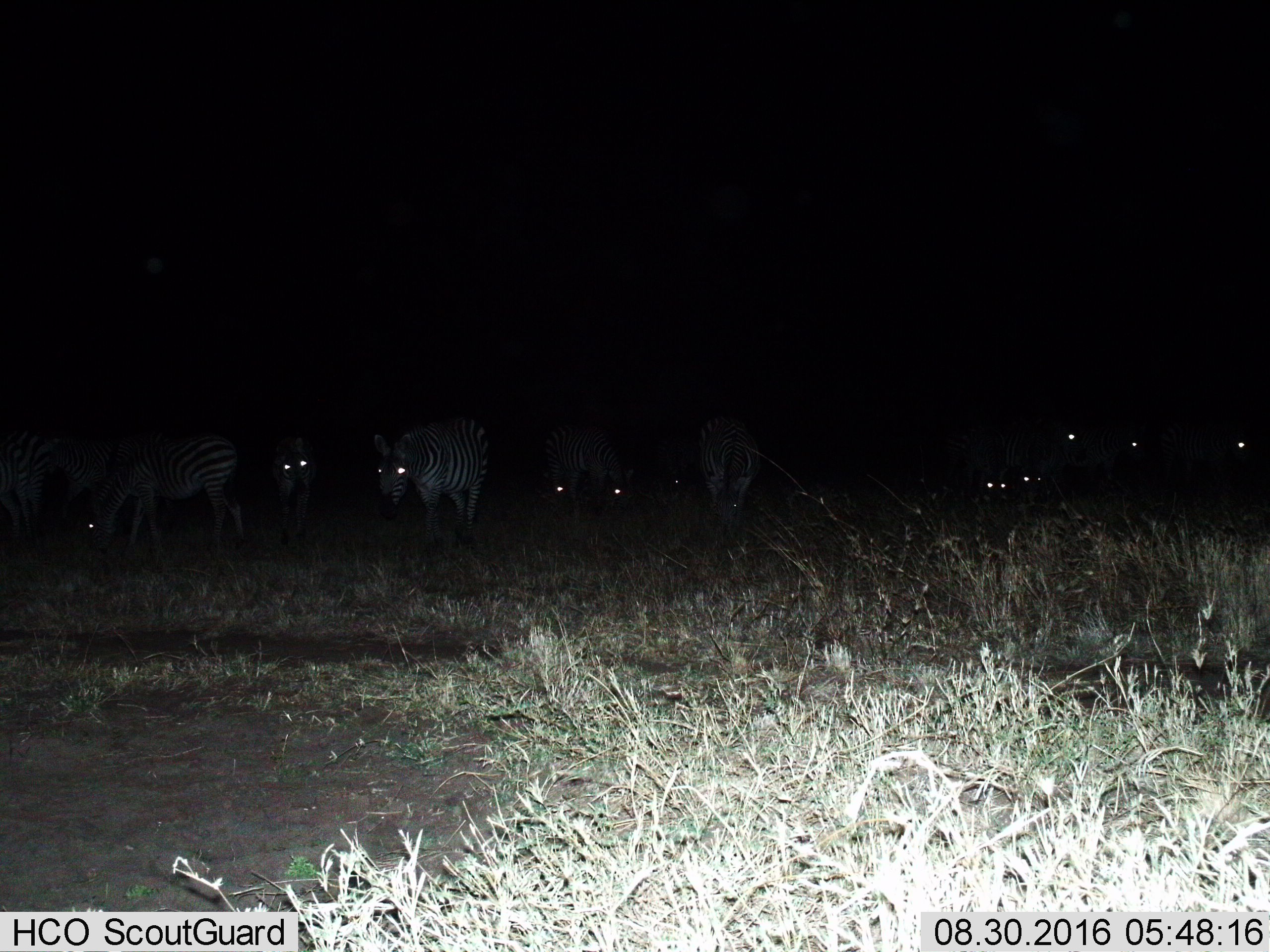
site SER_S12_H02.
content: unidentified animal